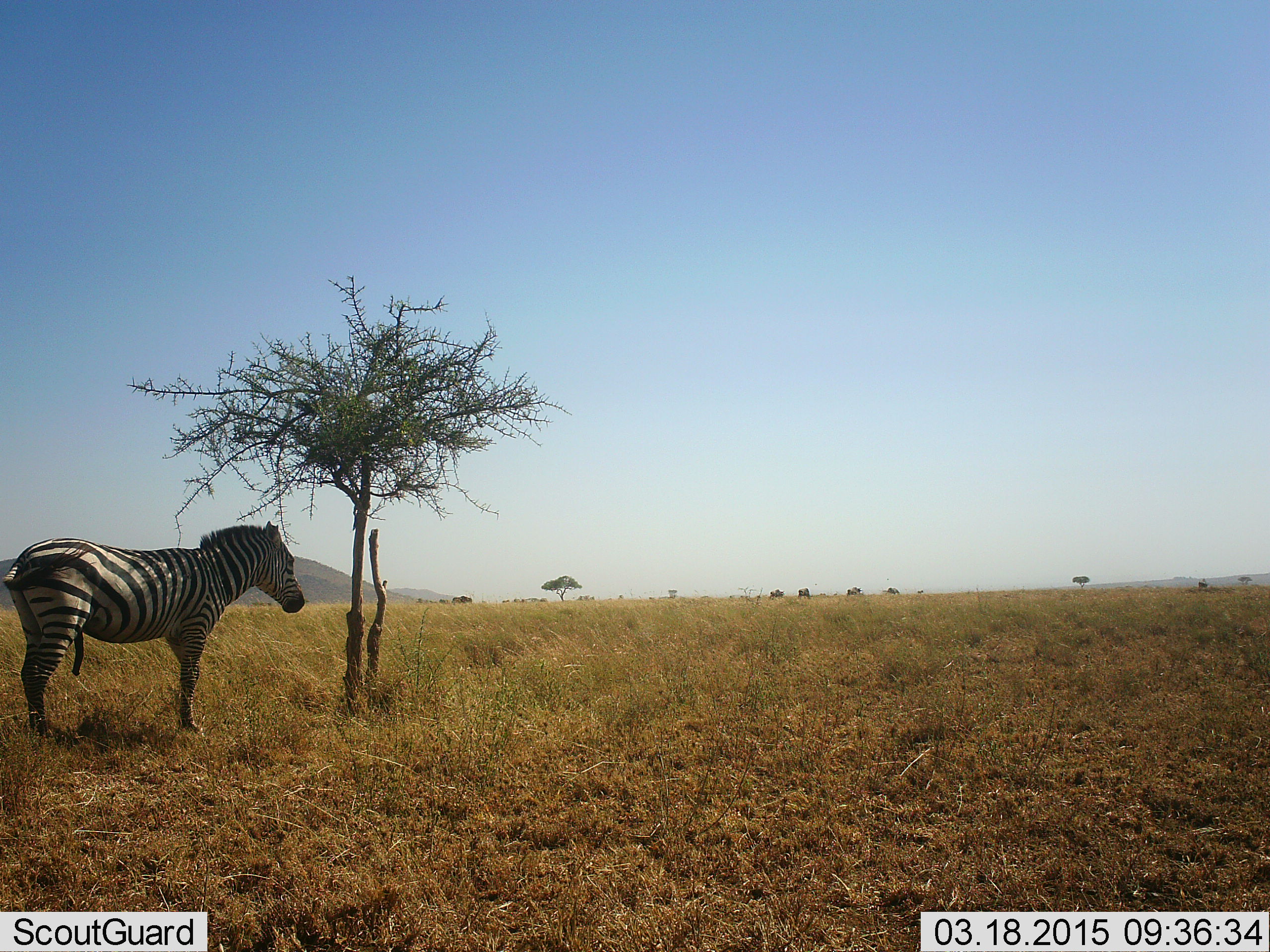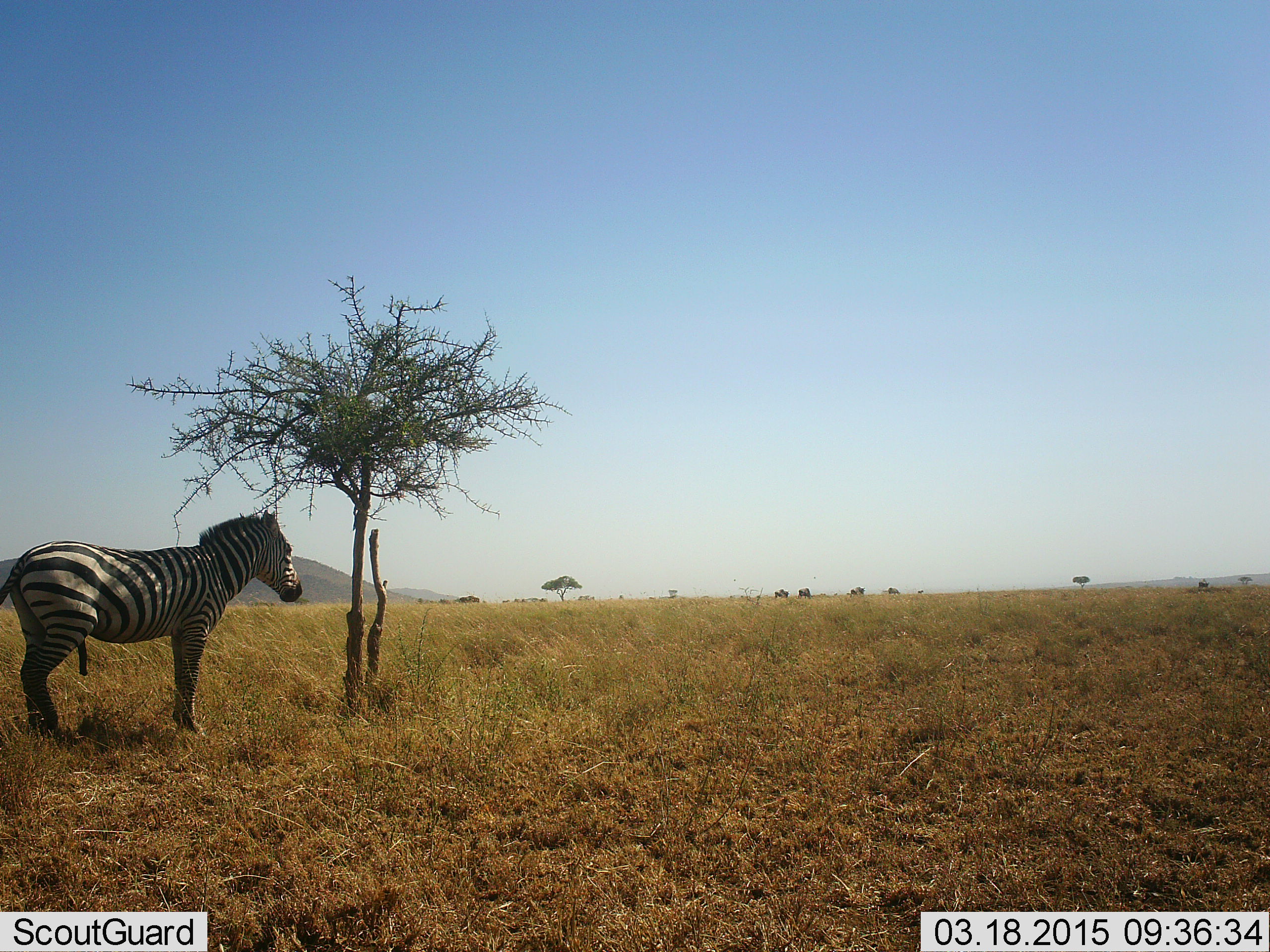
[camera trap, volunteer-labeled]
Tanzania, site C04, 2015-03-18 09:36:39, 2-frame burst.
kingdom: Animalia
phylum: Chordata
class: Mammalia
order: Perissodactyla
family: Equidae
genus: Equus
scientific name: Equus quagga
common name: plains zebra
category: zebra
Zebra (plains zebra) (Equus quagga), count 1. Behavior (volunteer vote fractions): standing 91%, resting 0%, moving 9%, interacting 0%. Young present (vote fraction): 0%. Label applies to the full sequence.